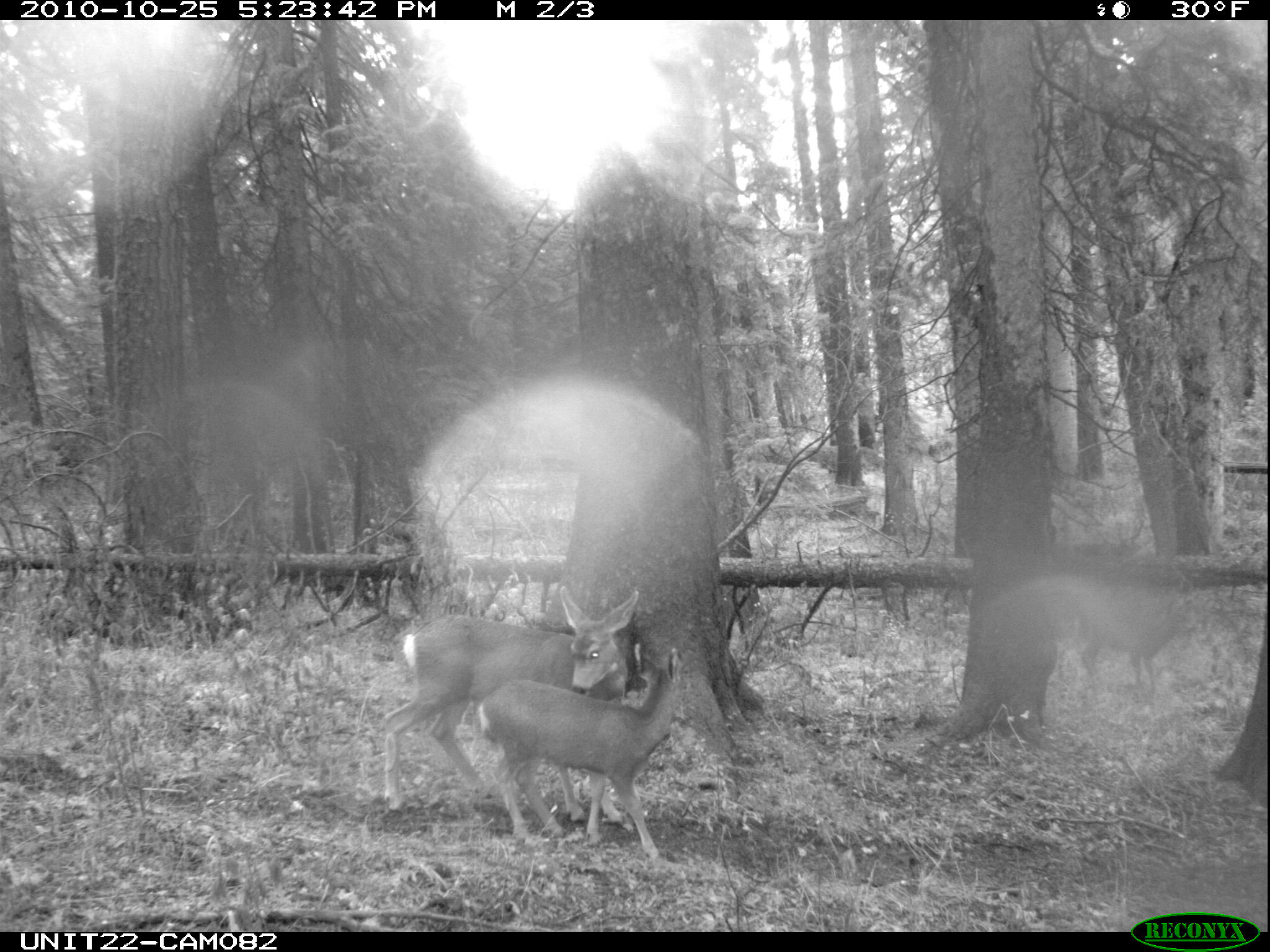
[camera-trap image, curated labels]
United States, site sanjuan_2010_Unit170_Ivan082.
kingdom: Animalia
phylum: Chordata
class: Mammalia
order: Artiodactyla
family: Cervidae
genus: Odocoileus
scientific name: Odocoileus hemionus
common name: mule deer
Odocoileus hemionus (mule deer).